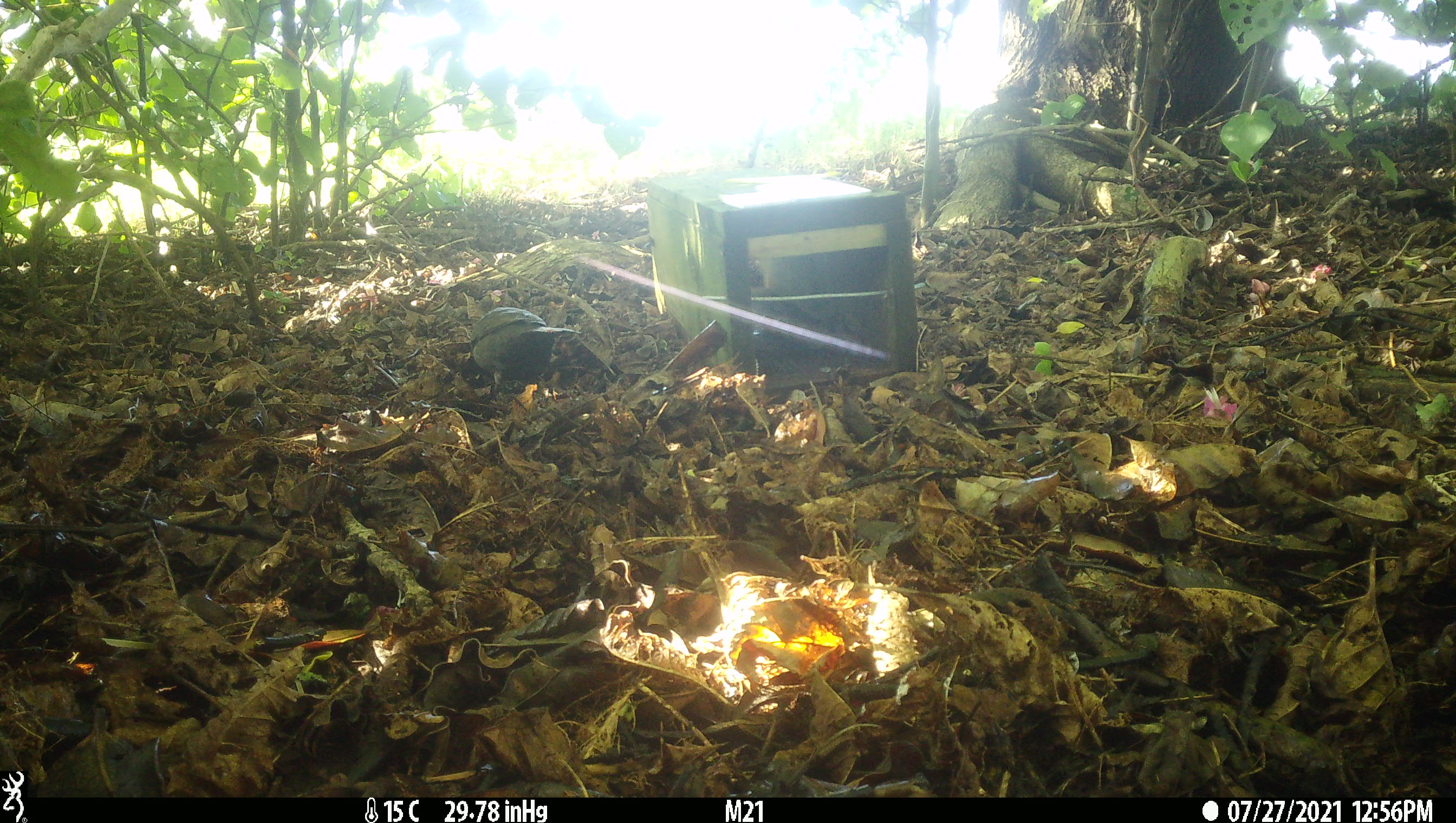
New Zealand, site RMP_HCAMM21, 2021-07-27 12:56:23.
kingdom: Animalia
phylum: Chordata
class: Aves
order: Passeriformes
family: Turdidae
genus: Turdus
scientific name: Turdus merula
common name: eurasian blackbird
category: blackbird